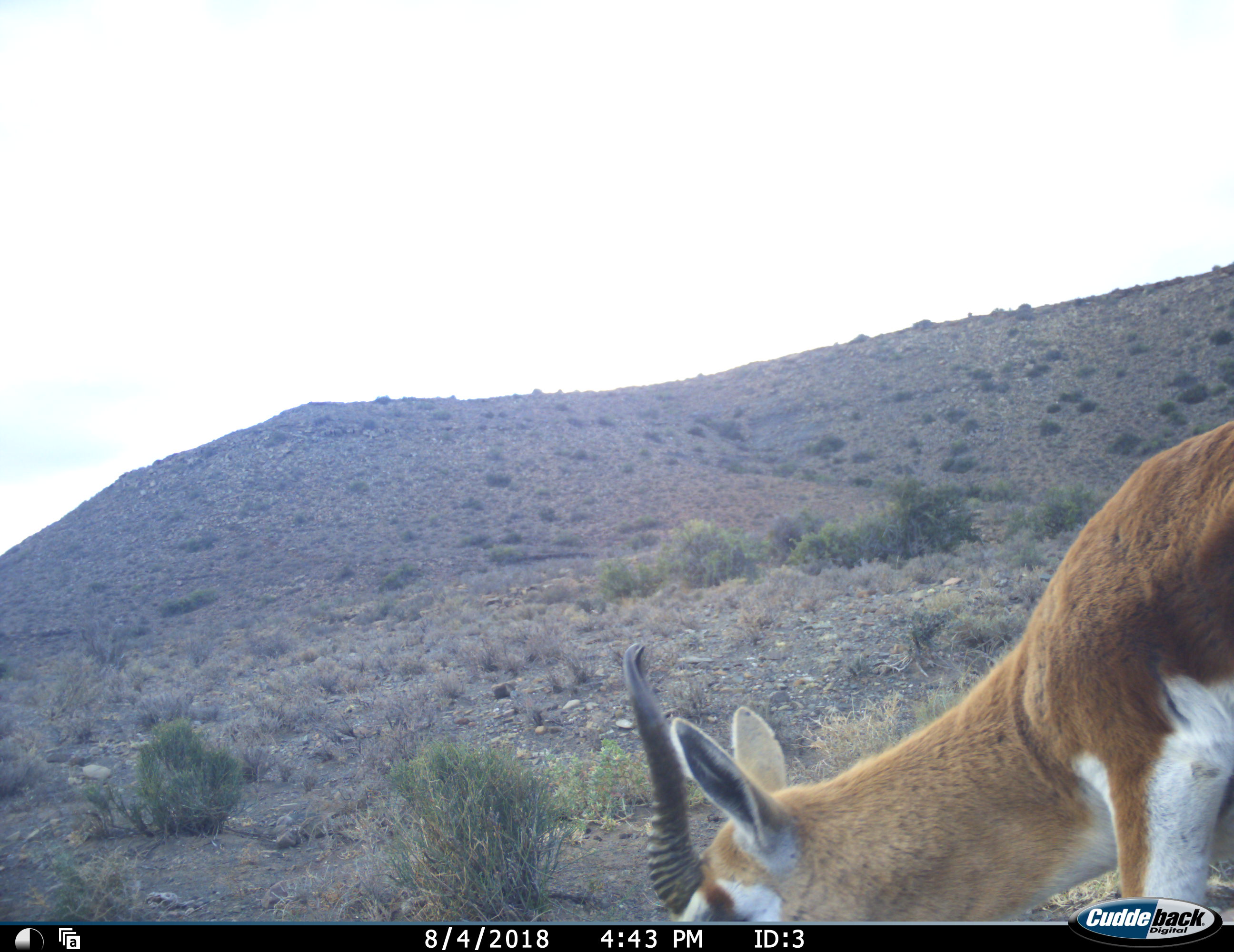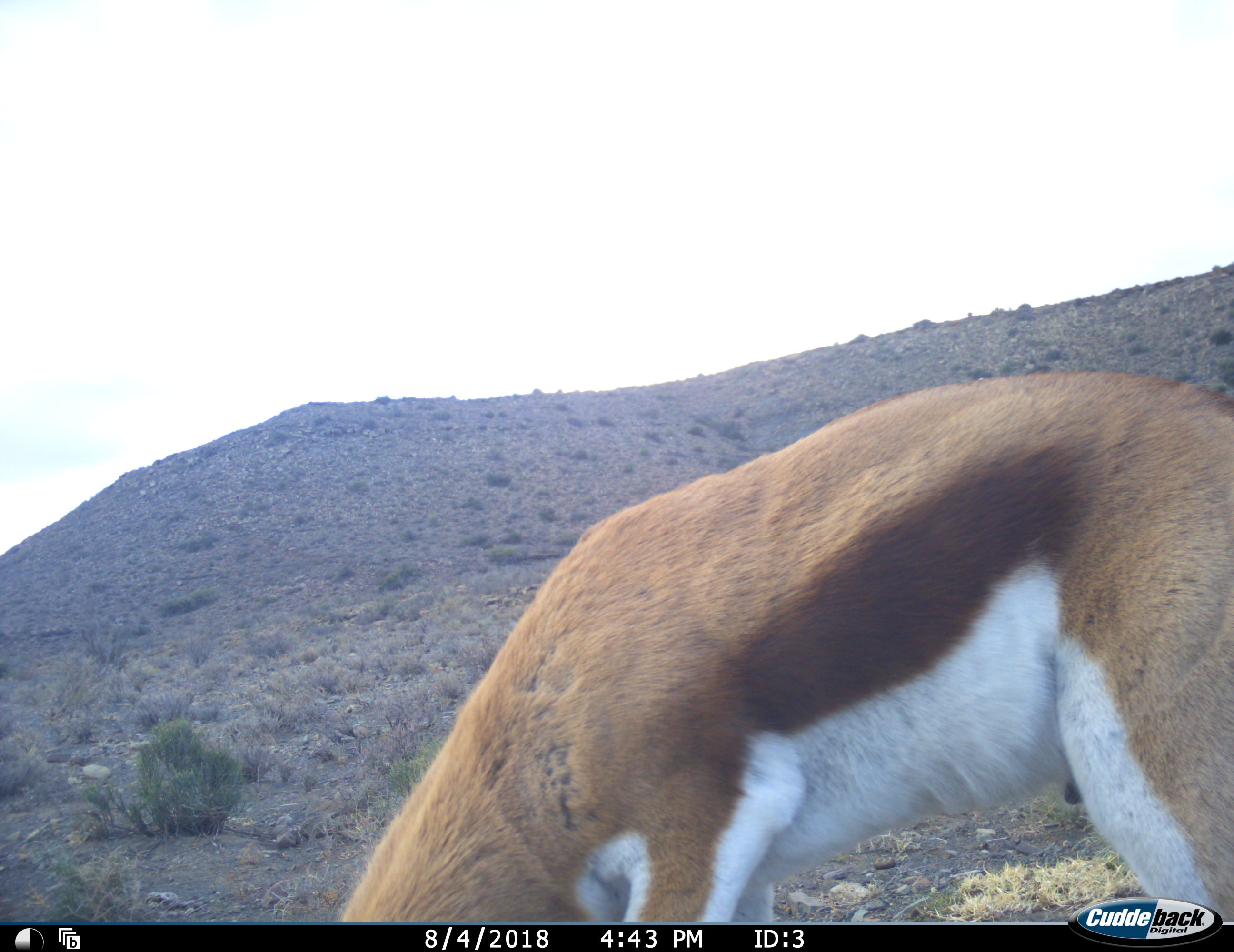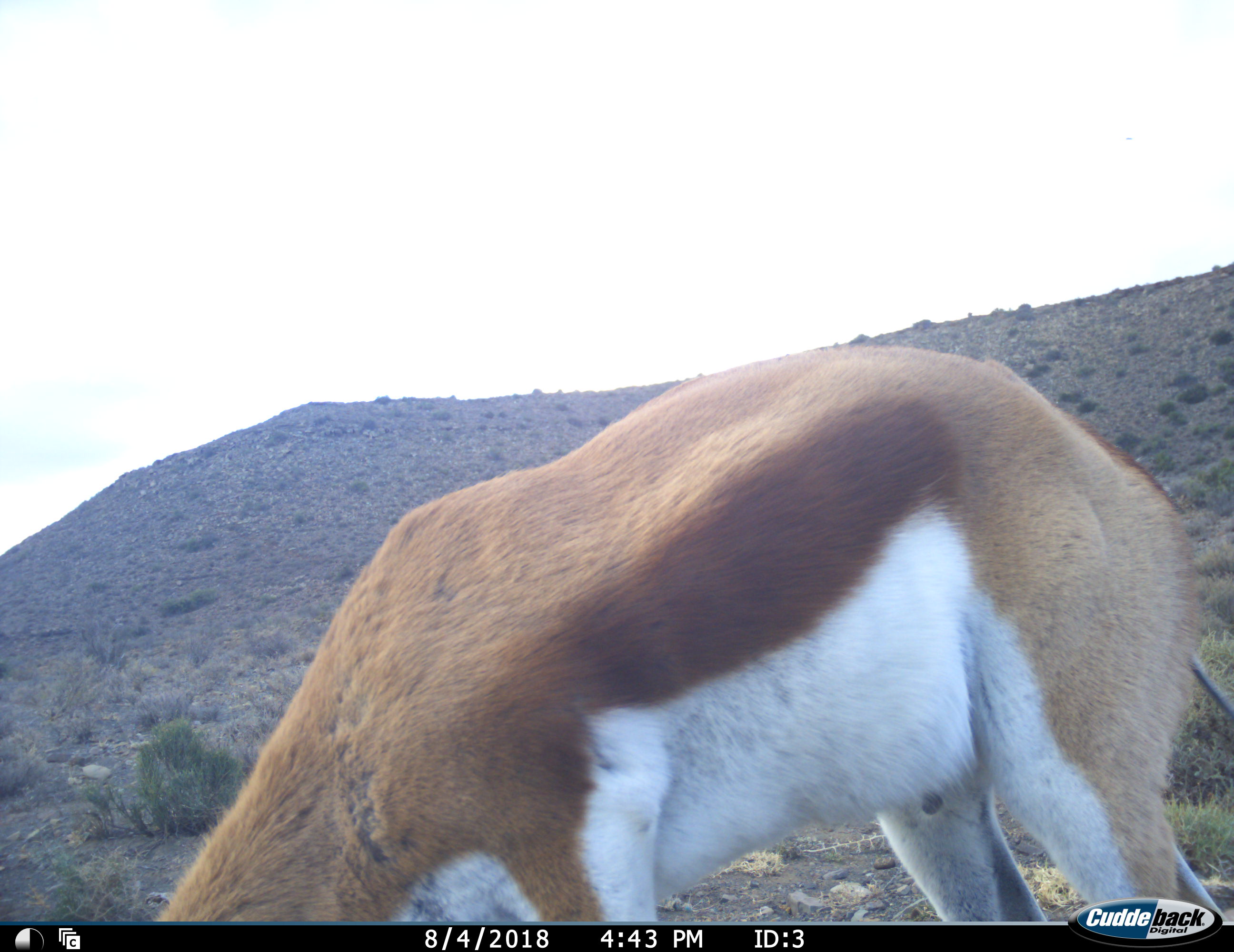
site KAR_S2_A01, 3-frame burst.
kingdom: Animalia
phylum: Chordata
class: Mammalia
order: Artiodactyla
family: Bovidae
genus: Antidorcas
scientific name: Antidorcas marsupialis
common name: springbok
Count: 1.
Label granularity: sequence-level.